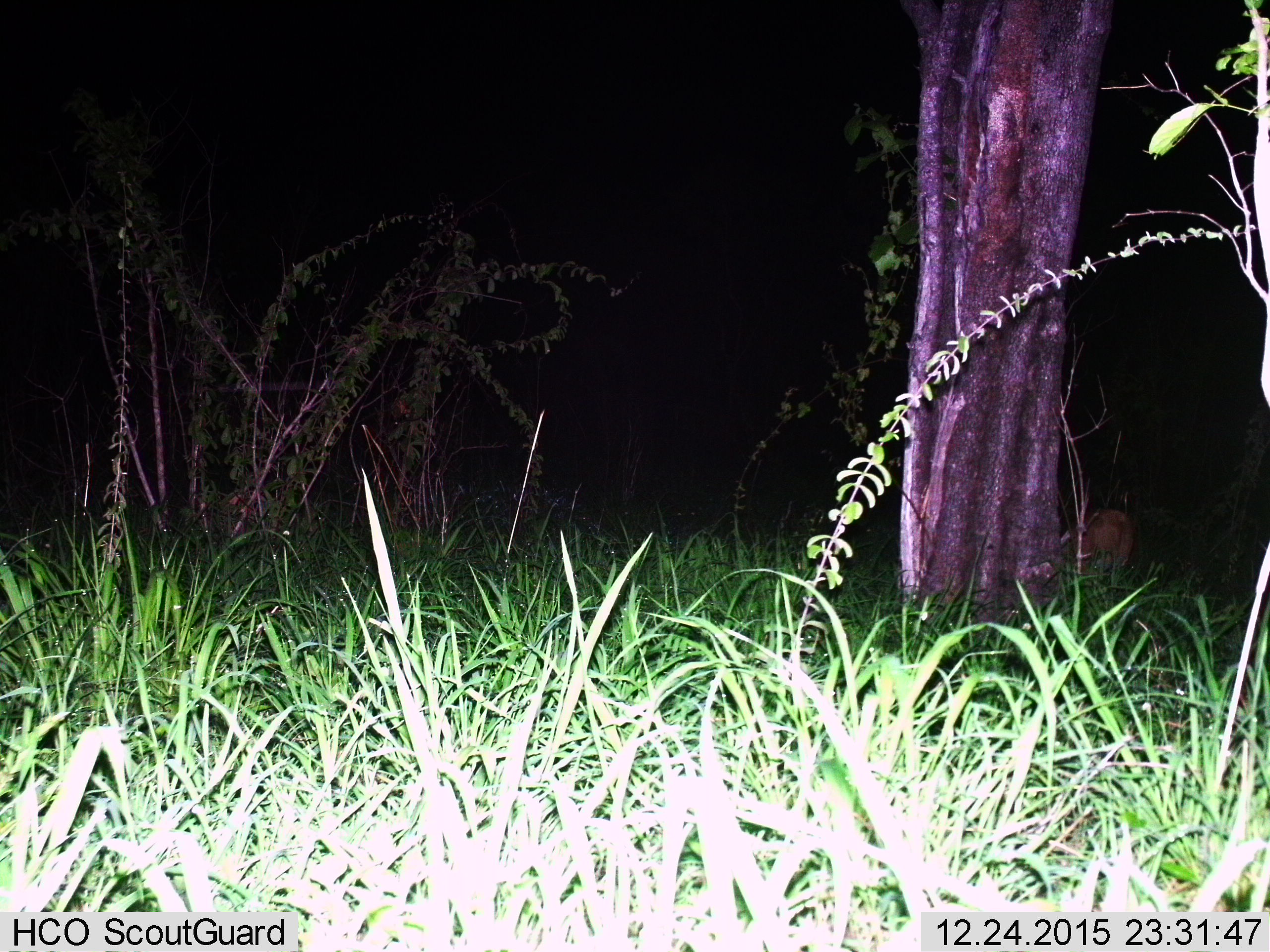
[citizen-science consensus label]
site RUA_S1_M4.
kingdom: Animalia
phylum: Chordata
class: Mammalia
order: Artiodactyla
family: Bovidae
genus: Aepyceros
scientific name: Aepyceros melampus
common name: impala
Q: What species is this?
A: Impala (Aepyceros melampus).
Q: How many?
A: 1.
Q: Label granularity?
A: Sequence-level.